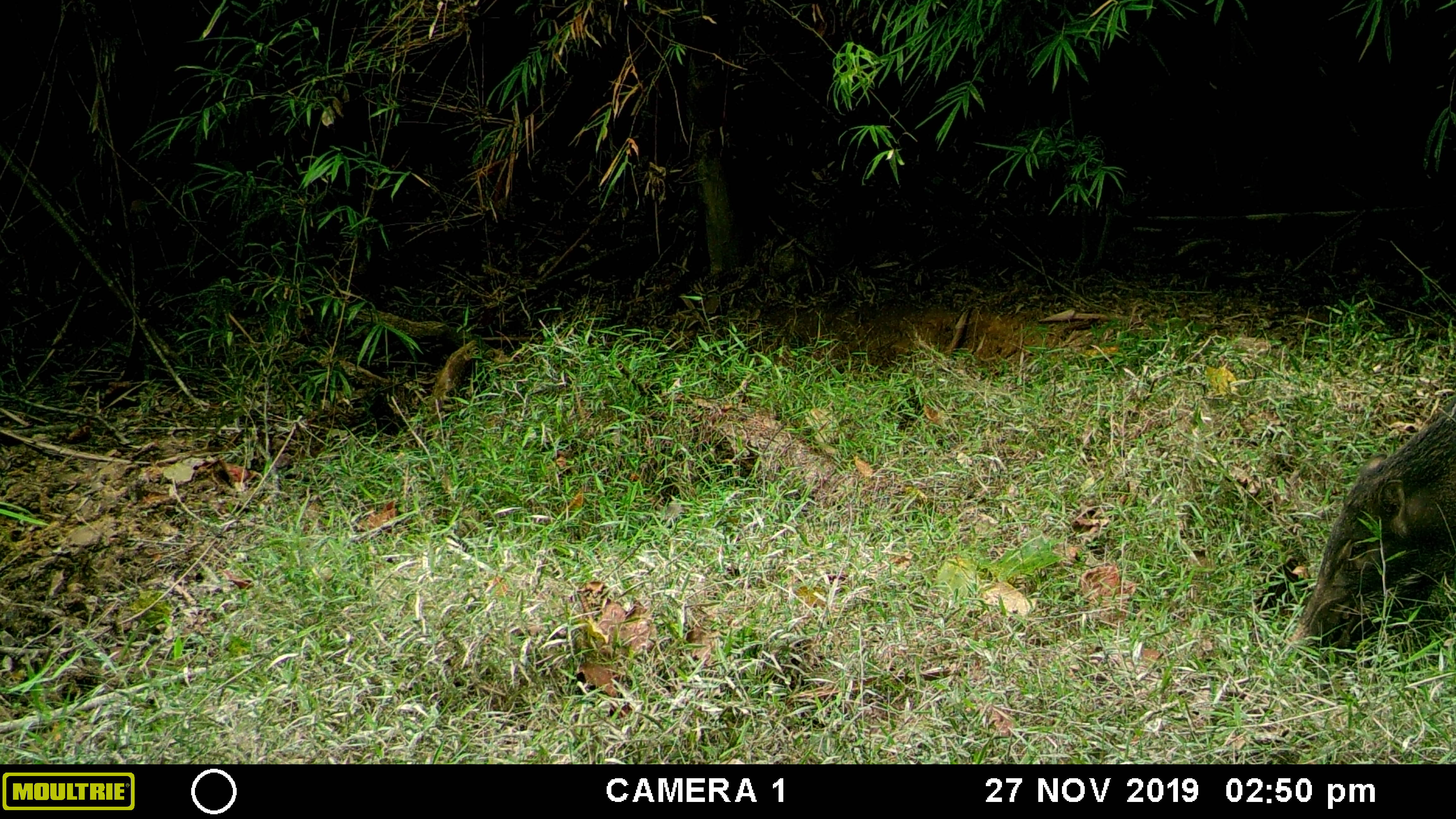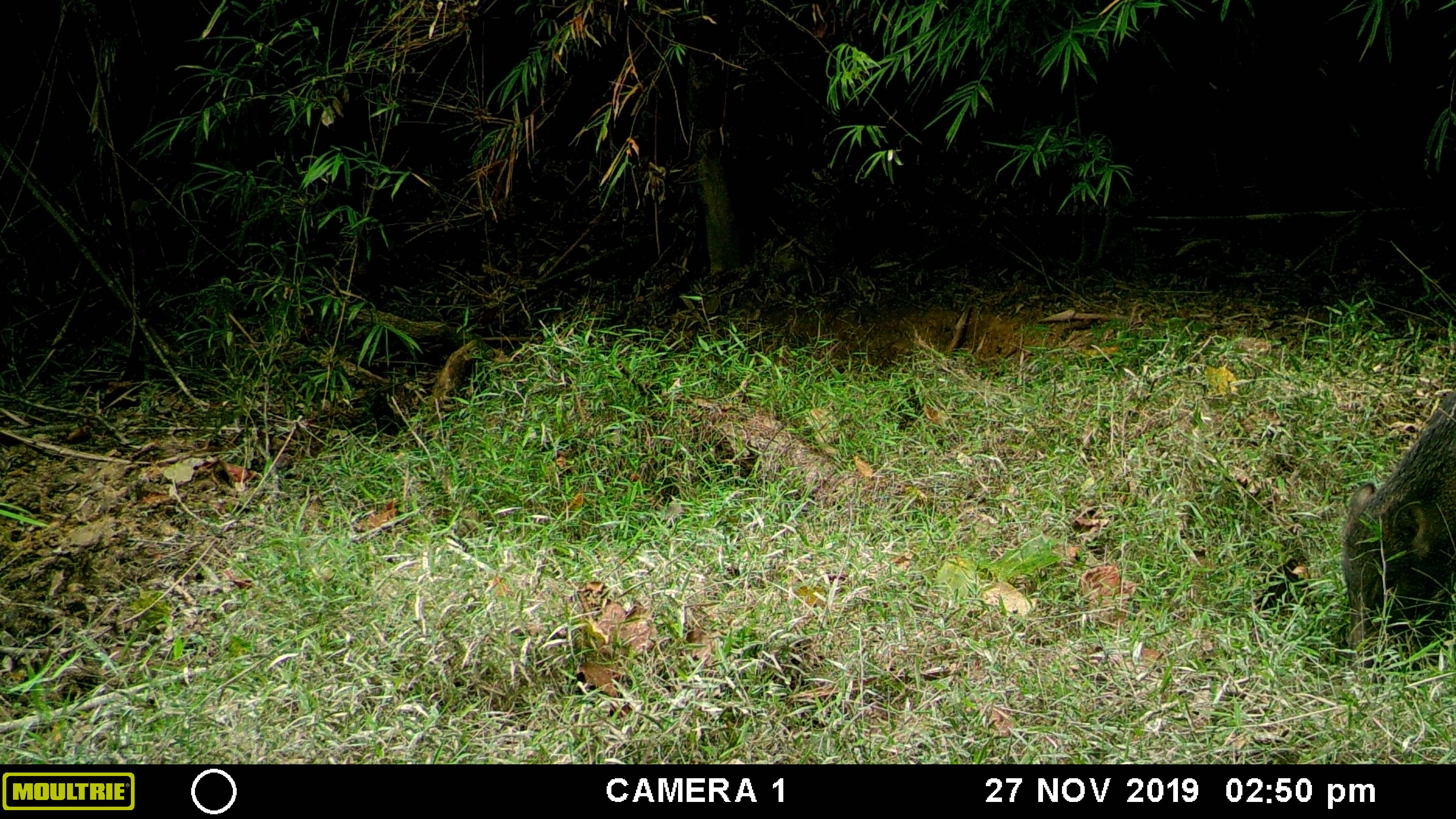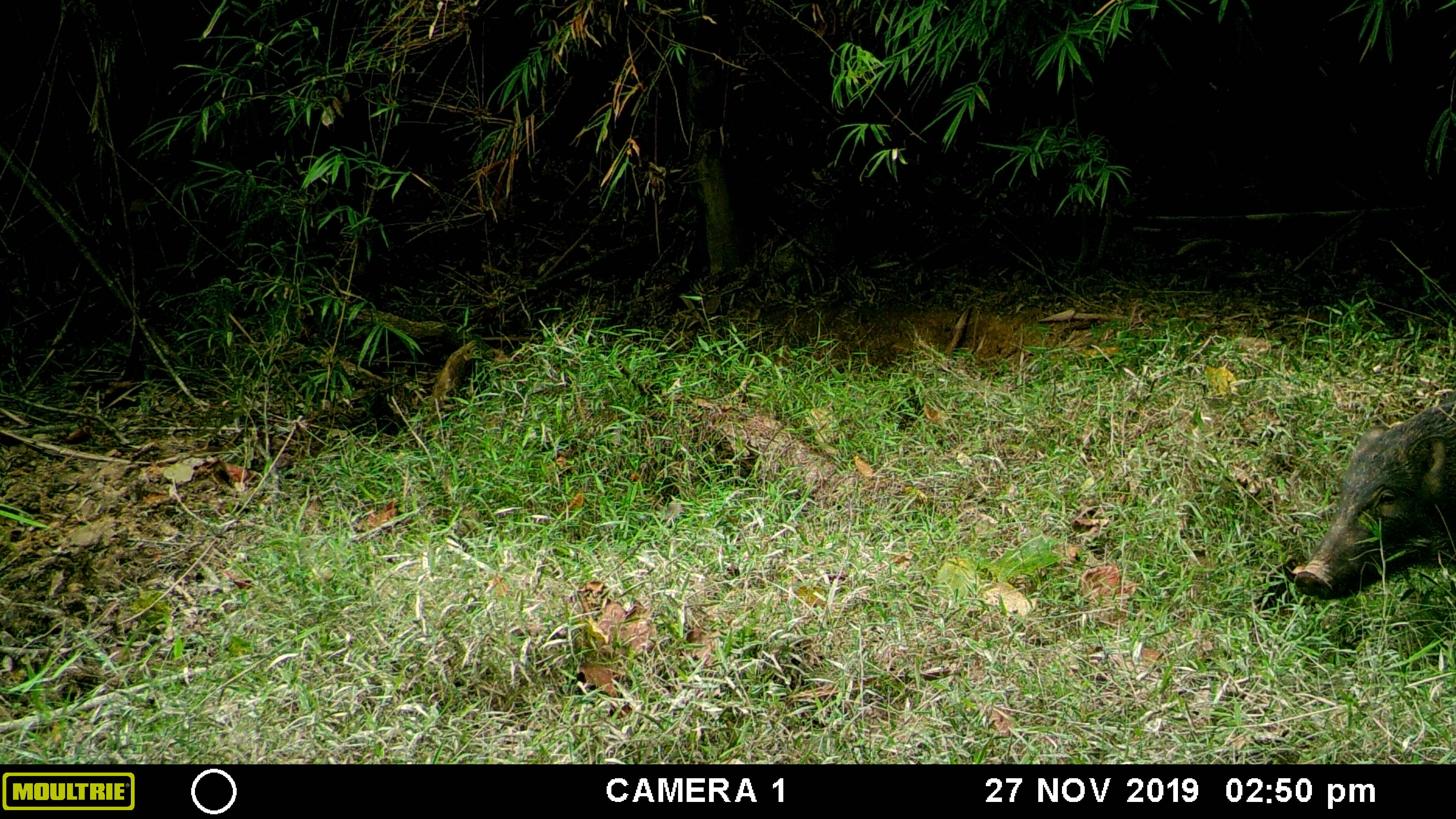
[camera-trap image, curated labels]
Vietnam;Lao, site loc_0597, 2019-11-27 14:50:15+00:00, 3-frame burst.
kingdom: Animalia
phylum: Chordata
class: Mammalia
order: Artiodactyla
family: Suidae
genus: Sus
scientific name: Sus scrofa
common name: eurasian wild pig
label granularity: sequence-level